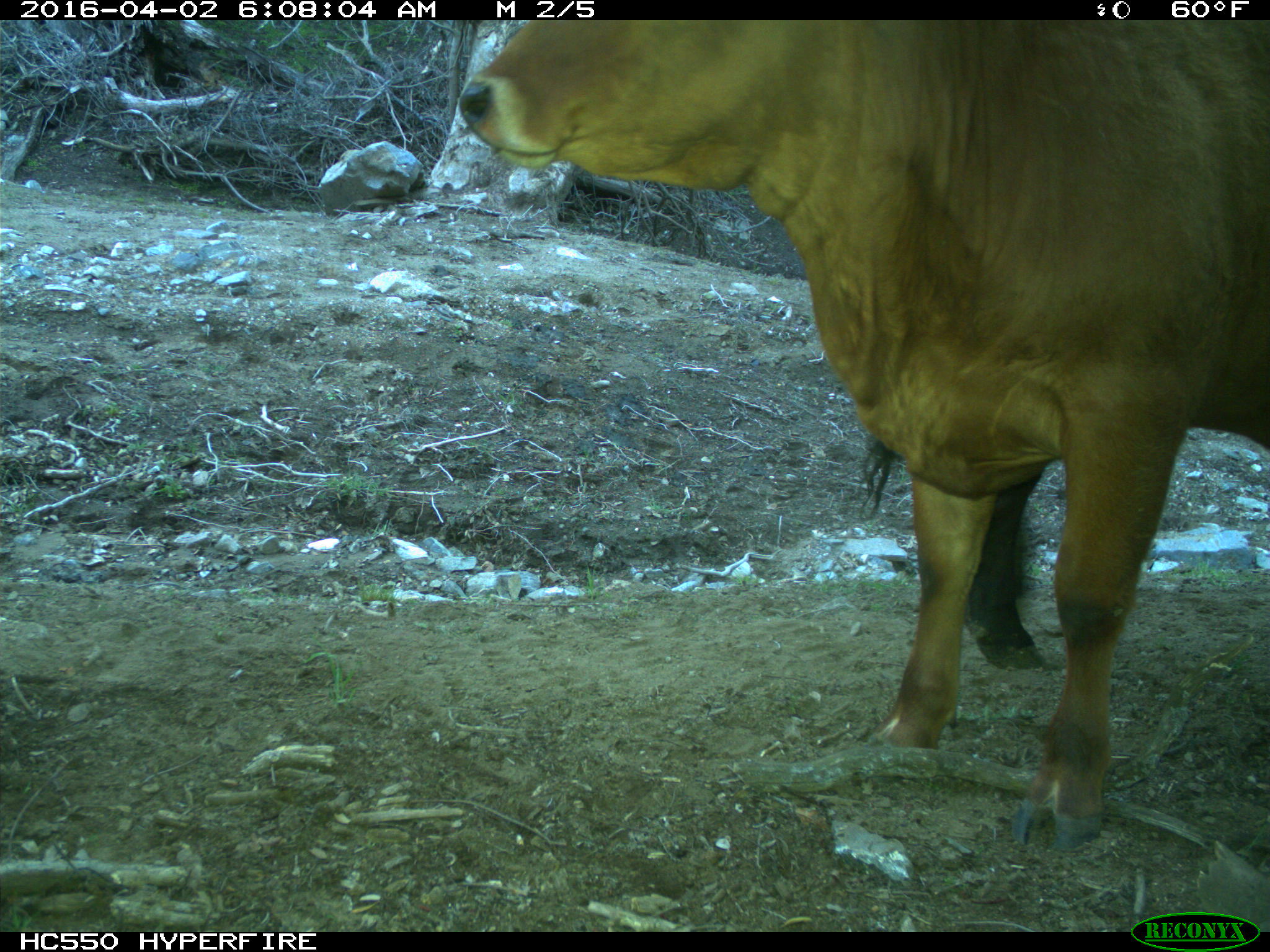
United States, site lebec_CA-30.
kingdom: Animalia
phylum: Chordata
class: Mammalia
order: Artiodactyla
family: Bovidae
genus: Bos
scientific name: Bos taurus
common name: domestic cow